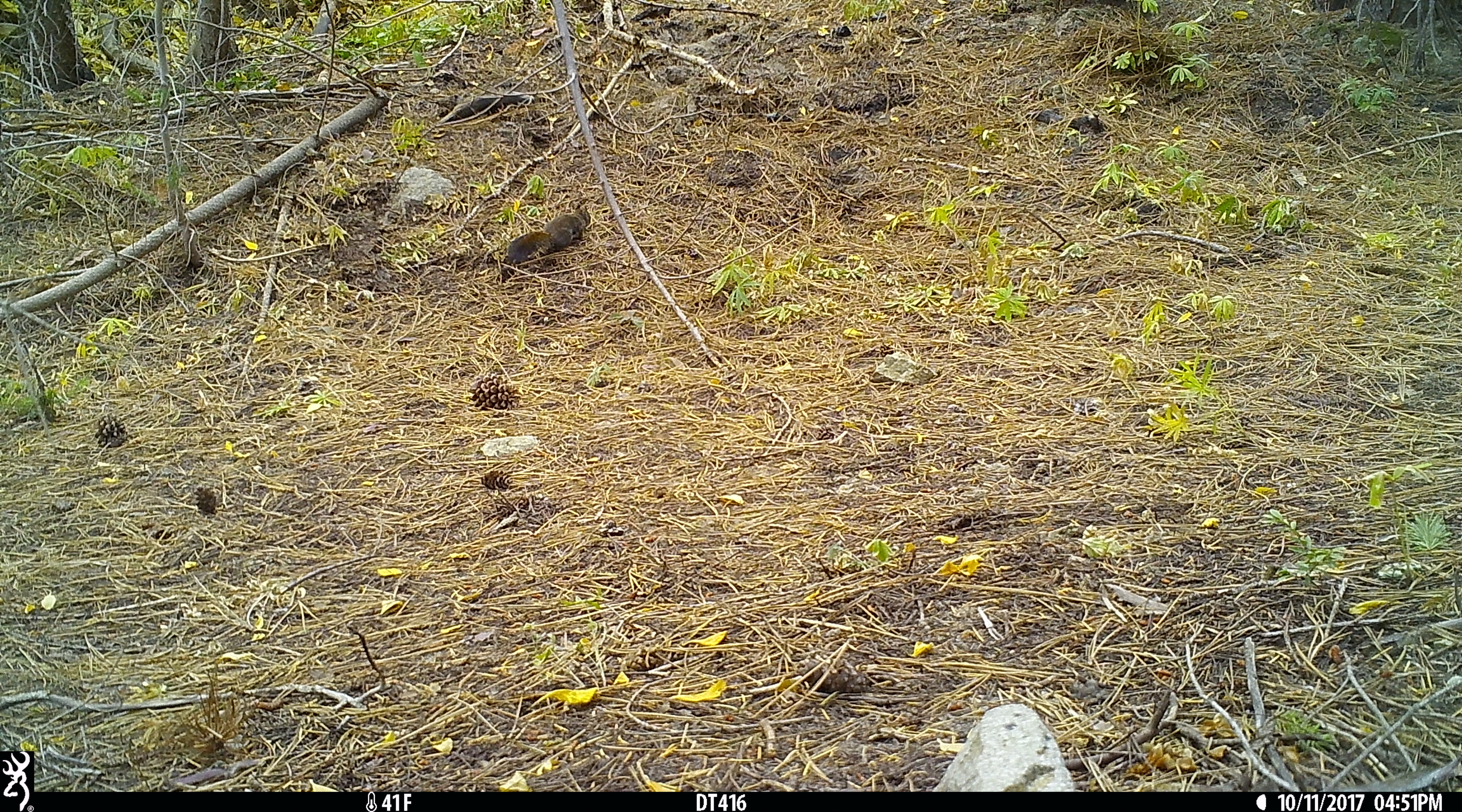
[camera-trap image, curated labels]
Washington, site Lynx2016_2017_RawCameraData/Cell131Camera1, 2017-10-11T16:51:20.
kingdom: Animalia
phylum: Chordata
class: Mammalia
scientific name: Mammalia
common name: small mammal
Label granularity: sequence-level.